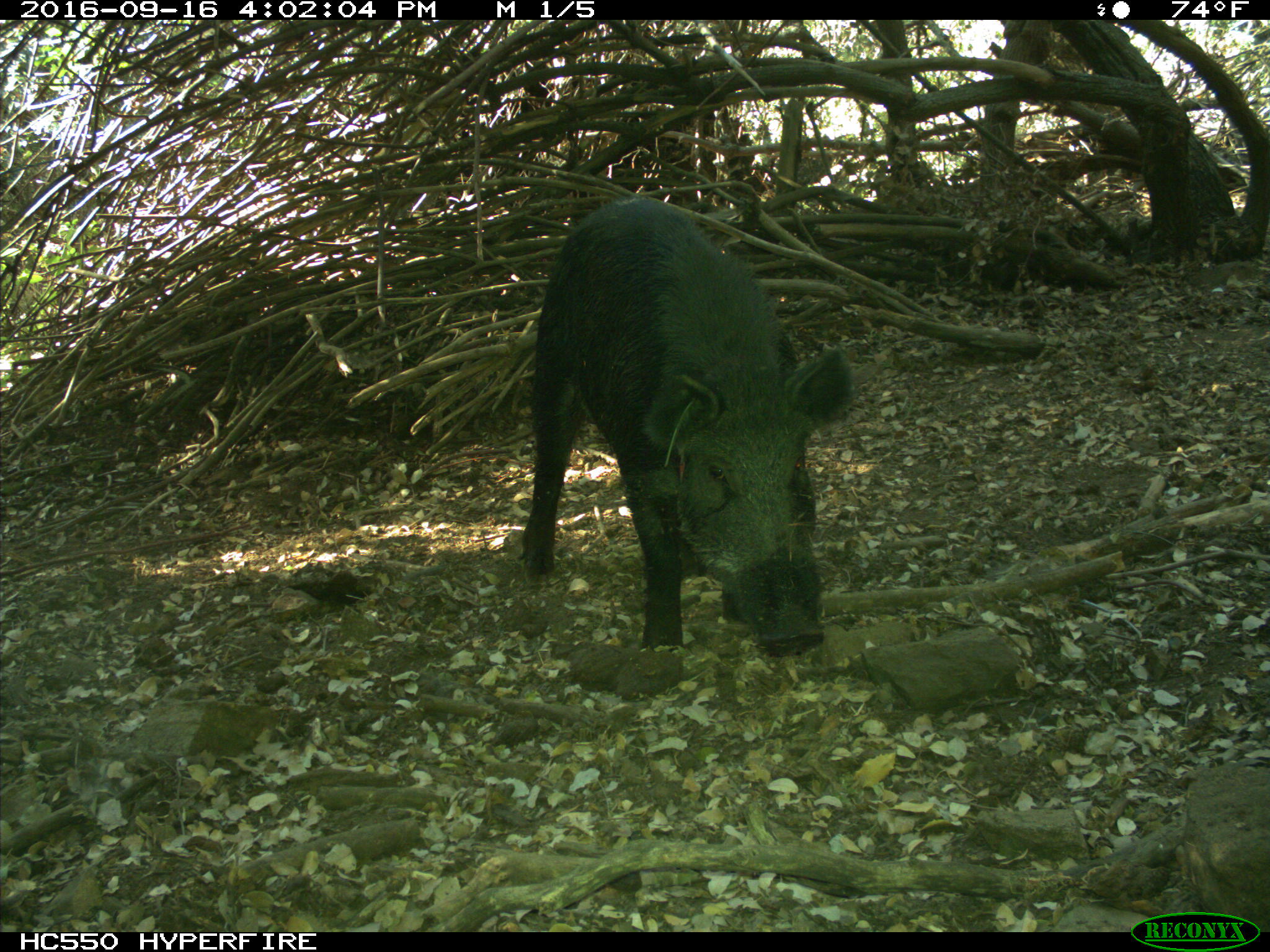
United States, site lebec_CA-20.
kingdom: Animalia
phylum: Chordata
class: Mammalia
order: Artiodactyla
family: Suidae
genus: Sus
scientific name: Sus scrofa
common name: wild boar